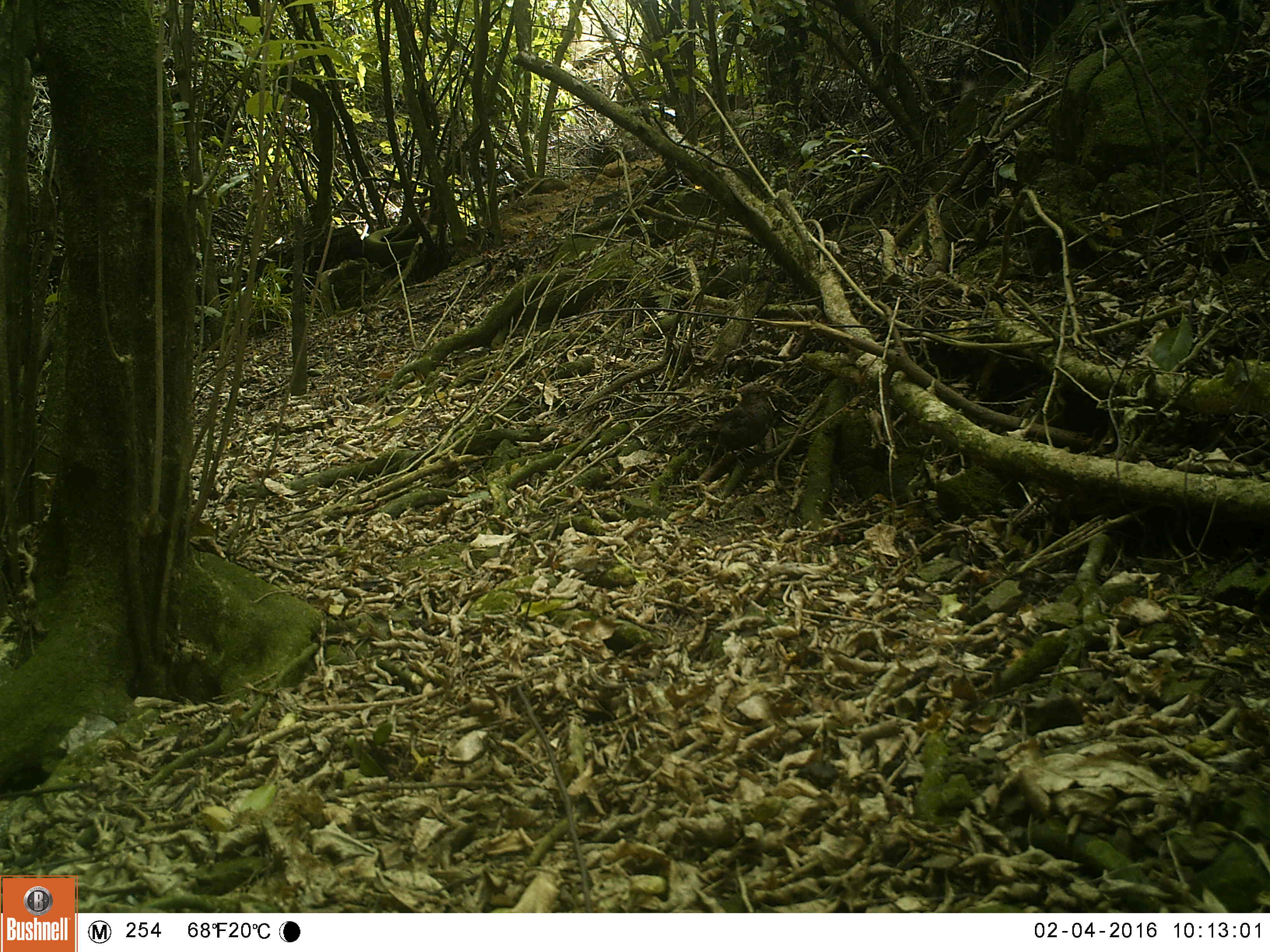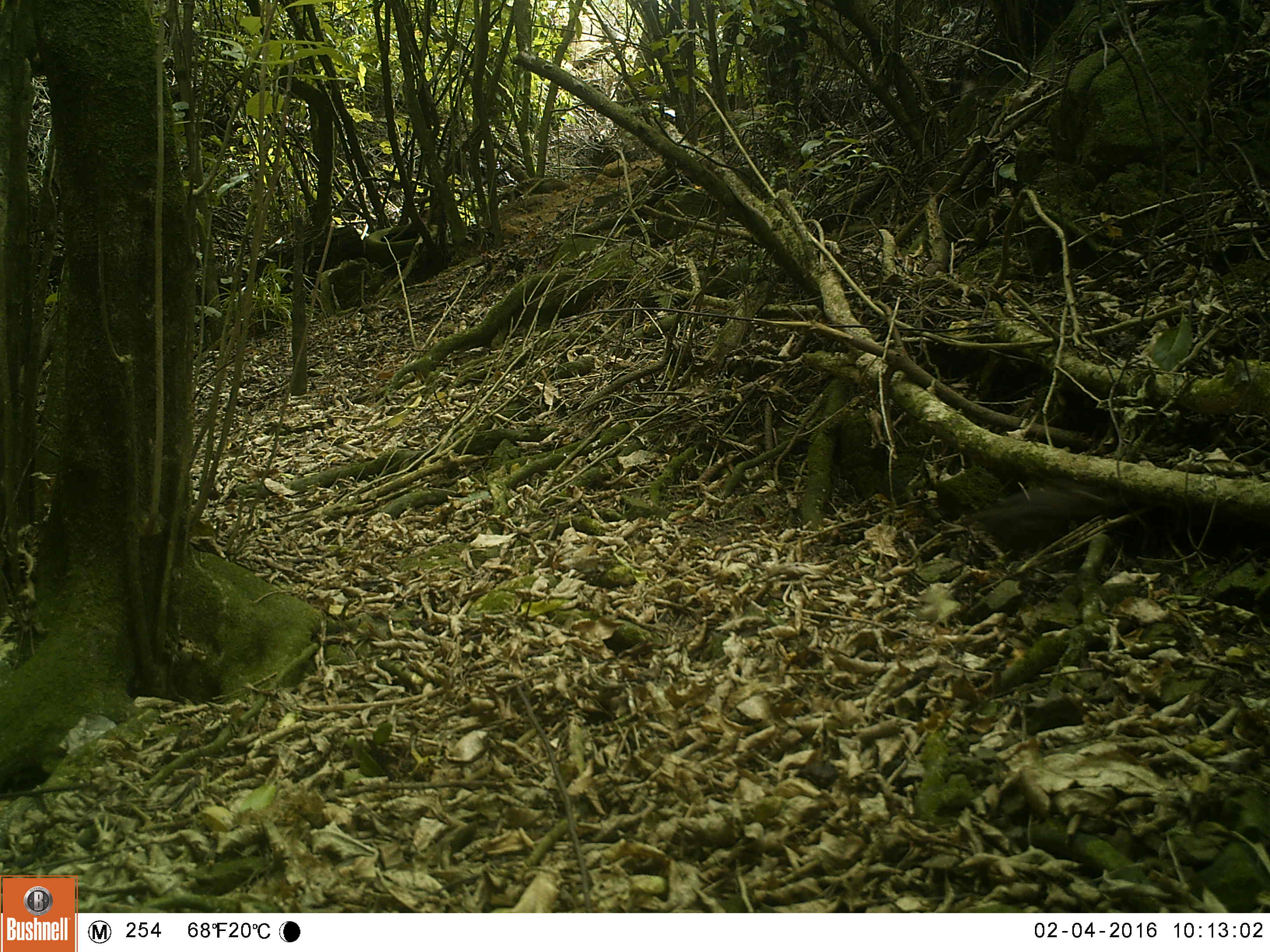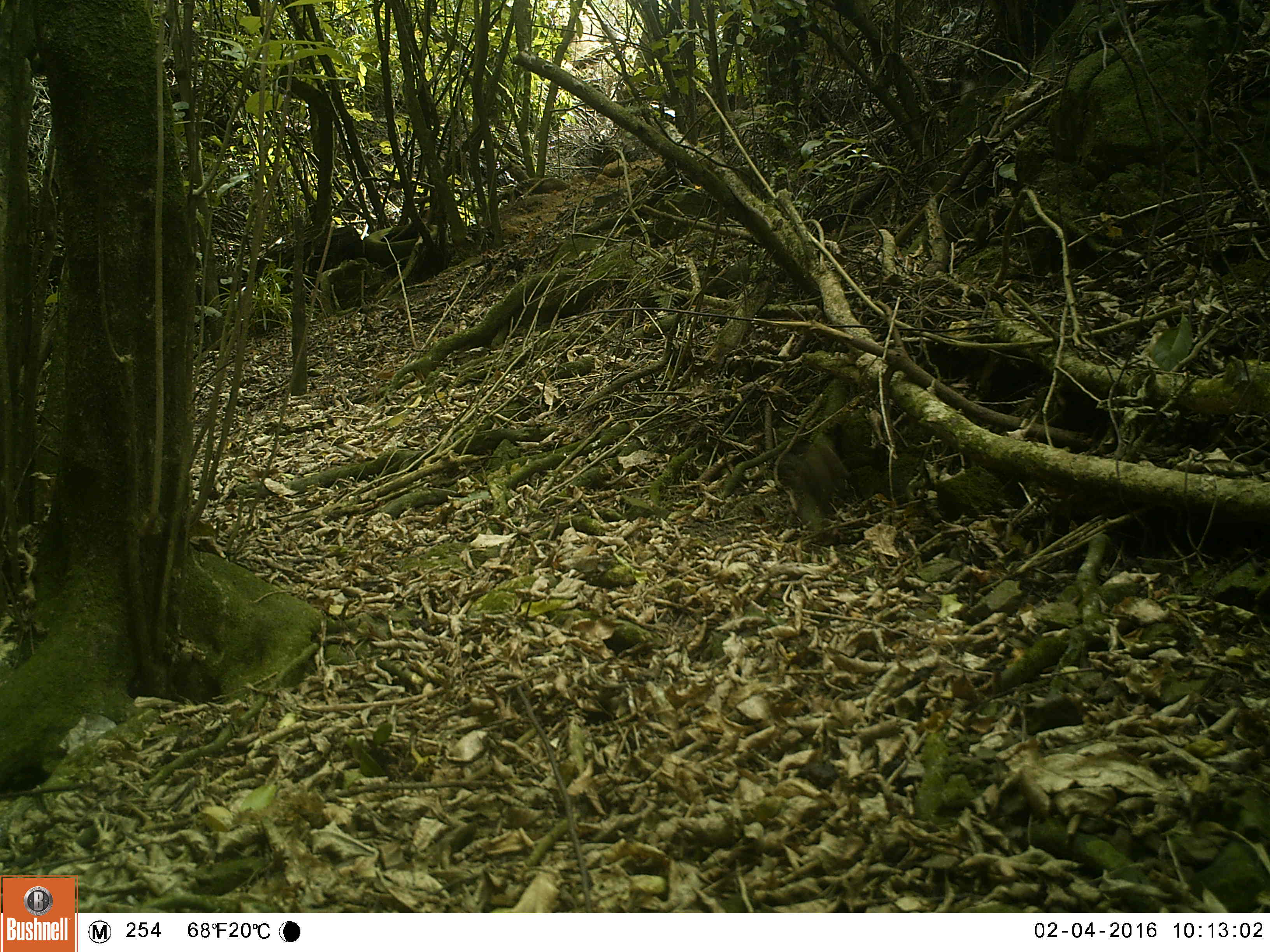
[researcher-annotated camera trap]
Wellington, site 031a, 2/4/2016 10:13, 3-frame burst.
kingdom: Animalia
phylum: Chordata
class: Aves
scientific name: Aves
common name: bird